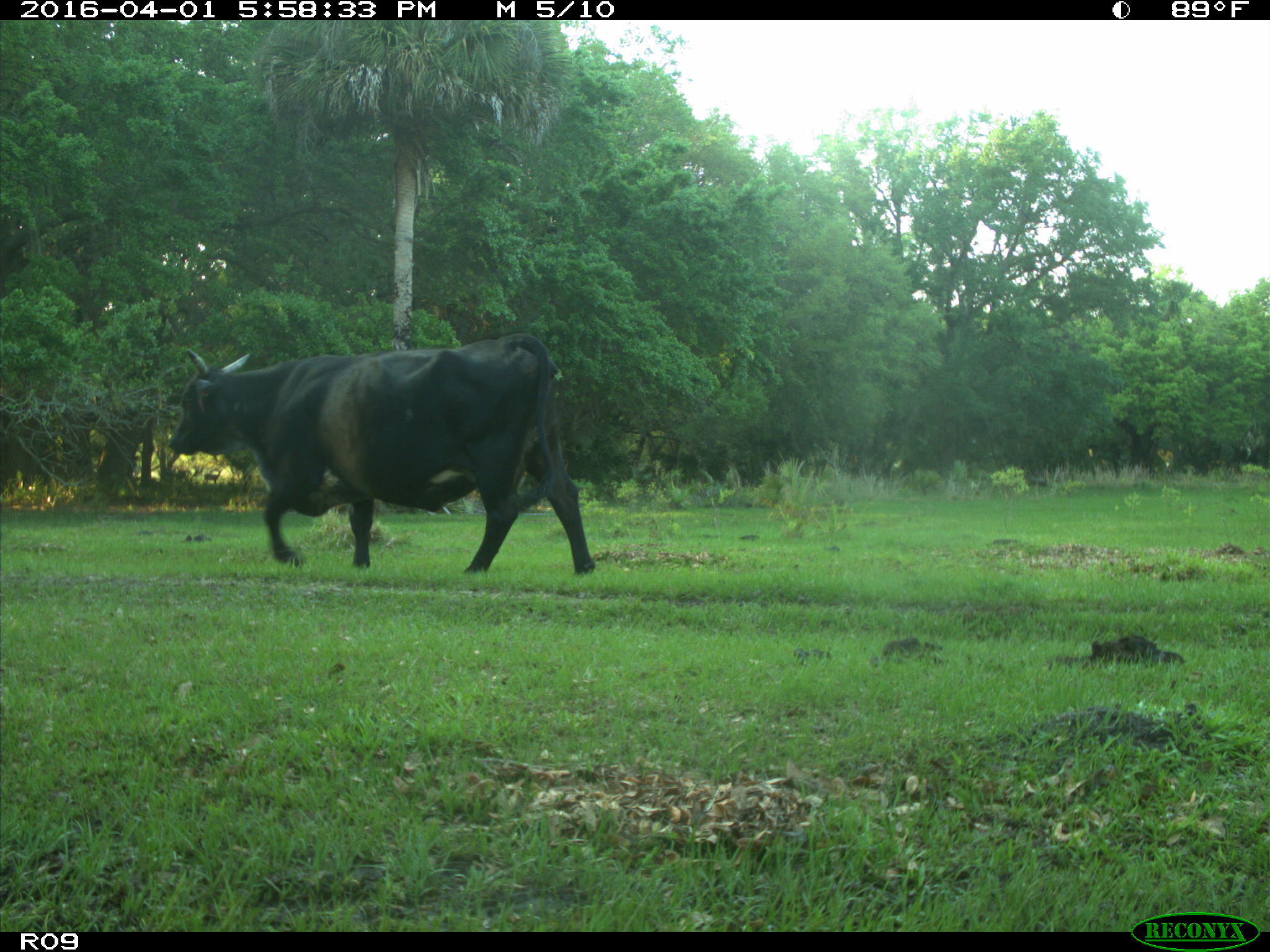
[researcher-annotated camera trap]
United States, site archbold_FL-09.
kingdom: Animalia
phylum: Chordata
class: Mammalia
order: Artiodactyla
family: Bovidae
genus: Bos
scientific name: Bos taurus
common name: domestic cow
Bos taurus (domestic cow).